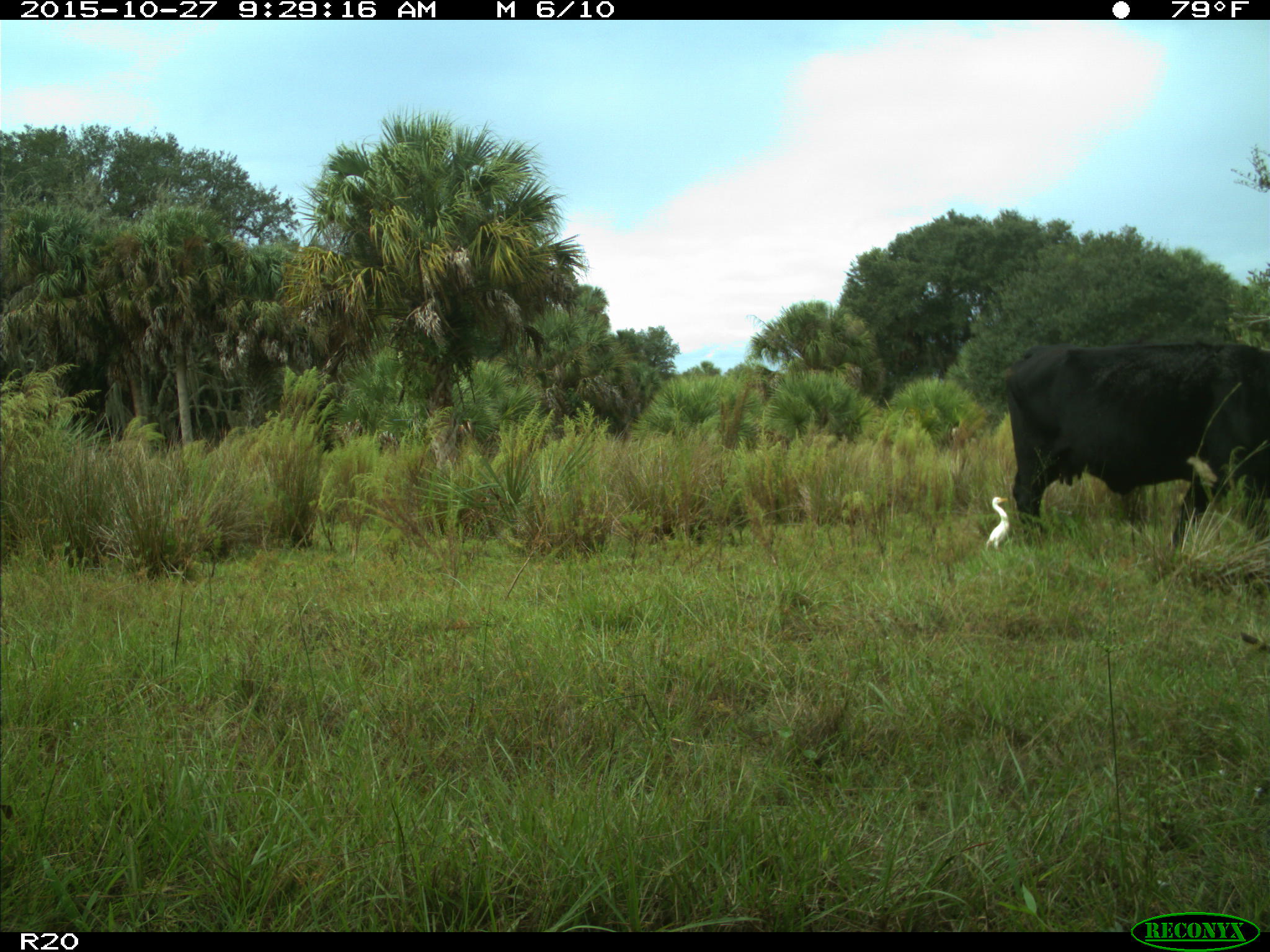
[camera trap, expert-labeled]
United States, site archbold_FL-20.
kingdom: Animalia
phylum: Chordata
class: Mammalia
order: Artiodactyla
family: Bovidae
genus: Bos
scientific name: Bos taurus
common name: domestic cow